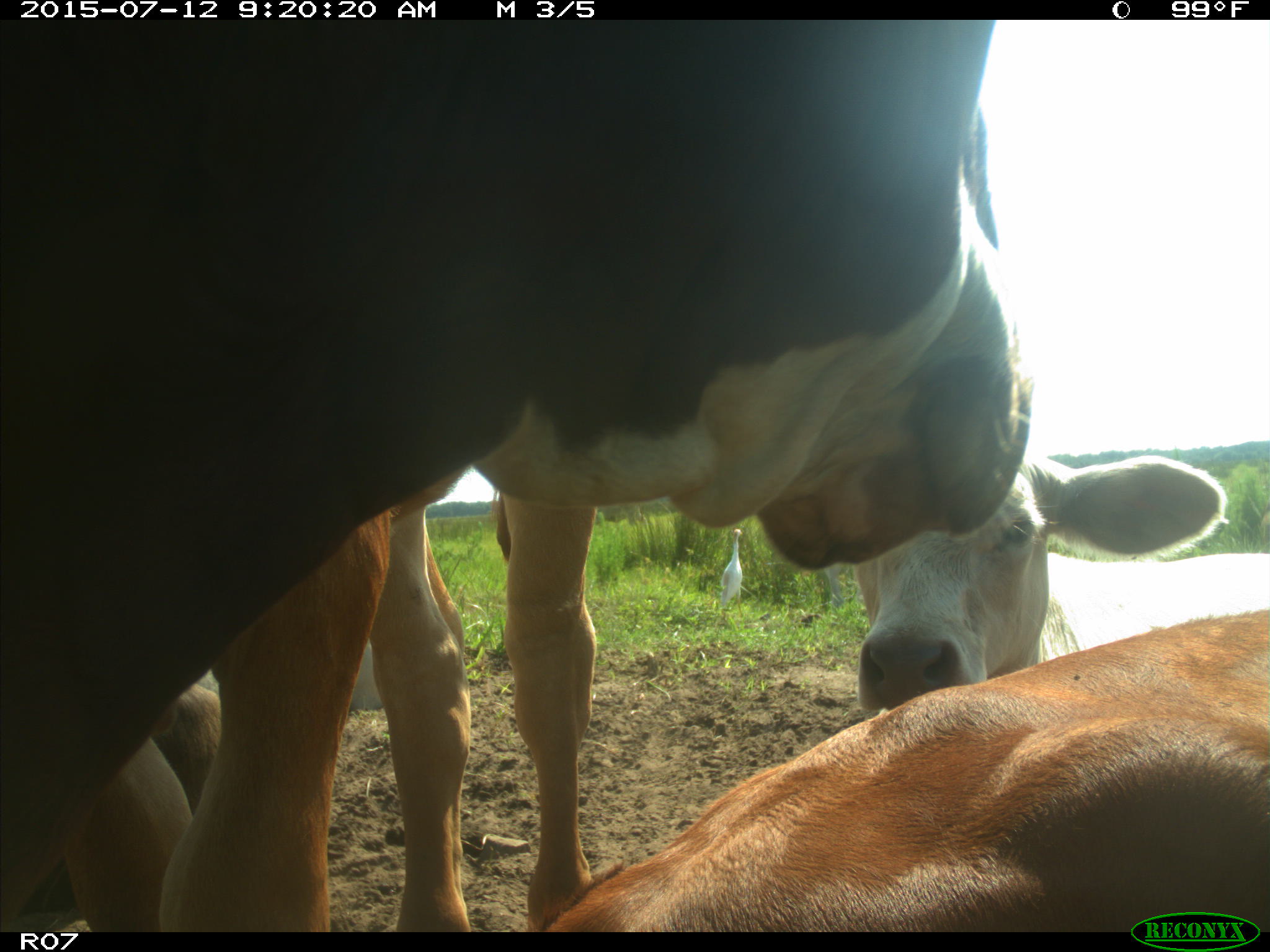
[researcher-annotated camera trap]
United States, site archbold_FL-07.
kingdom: Animalia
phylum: Chordata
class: Mammalia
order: Artiodactyla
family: Bovidae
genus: Bos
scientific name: Bos taurus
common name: domestic cow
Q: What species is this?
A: Bos taurus (domestic cow).